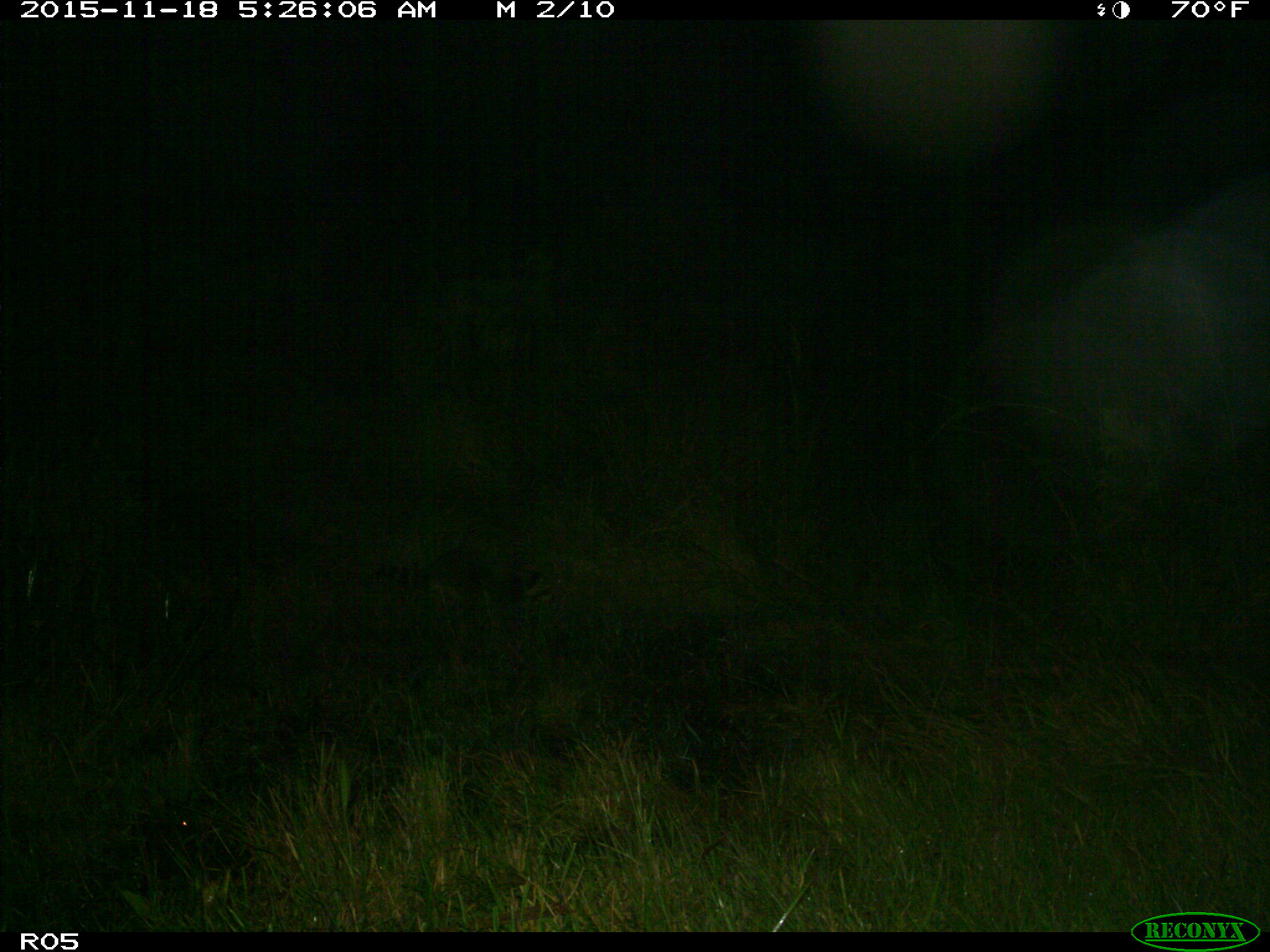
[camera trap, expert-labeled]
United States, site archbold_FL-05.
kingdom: Animalia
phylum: Chordata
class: Mammalia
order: Carnivora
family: Procyonidae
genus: Procyon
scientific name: Procyon lotor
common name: common raccoon